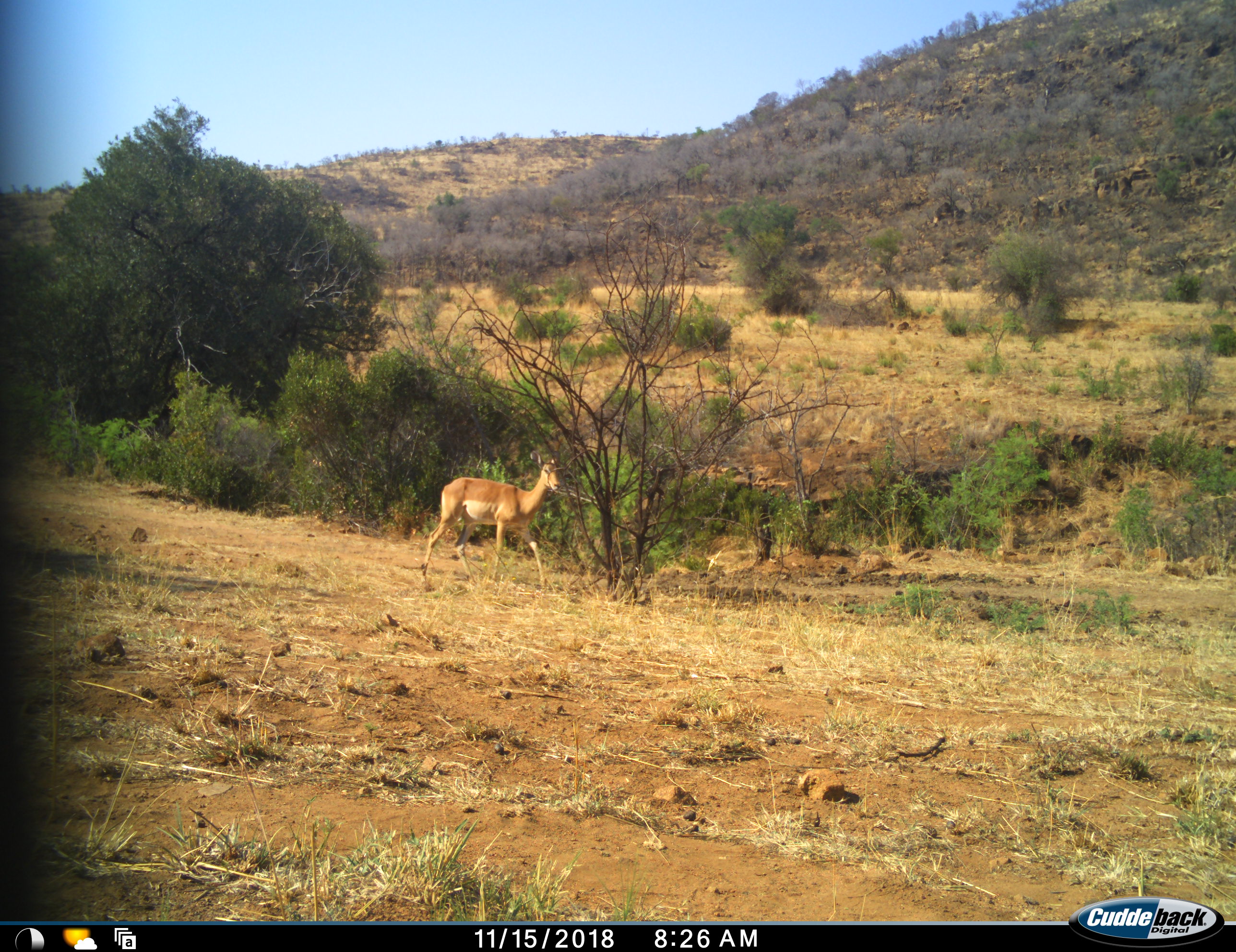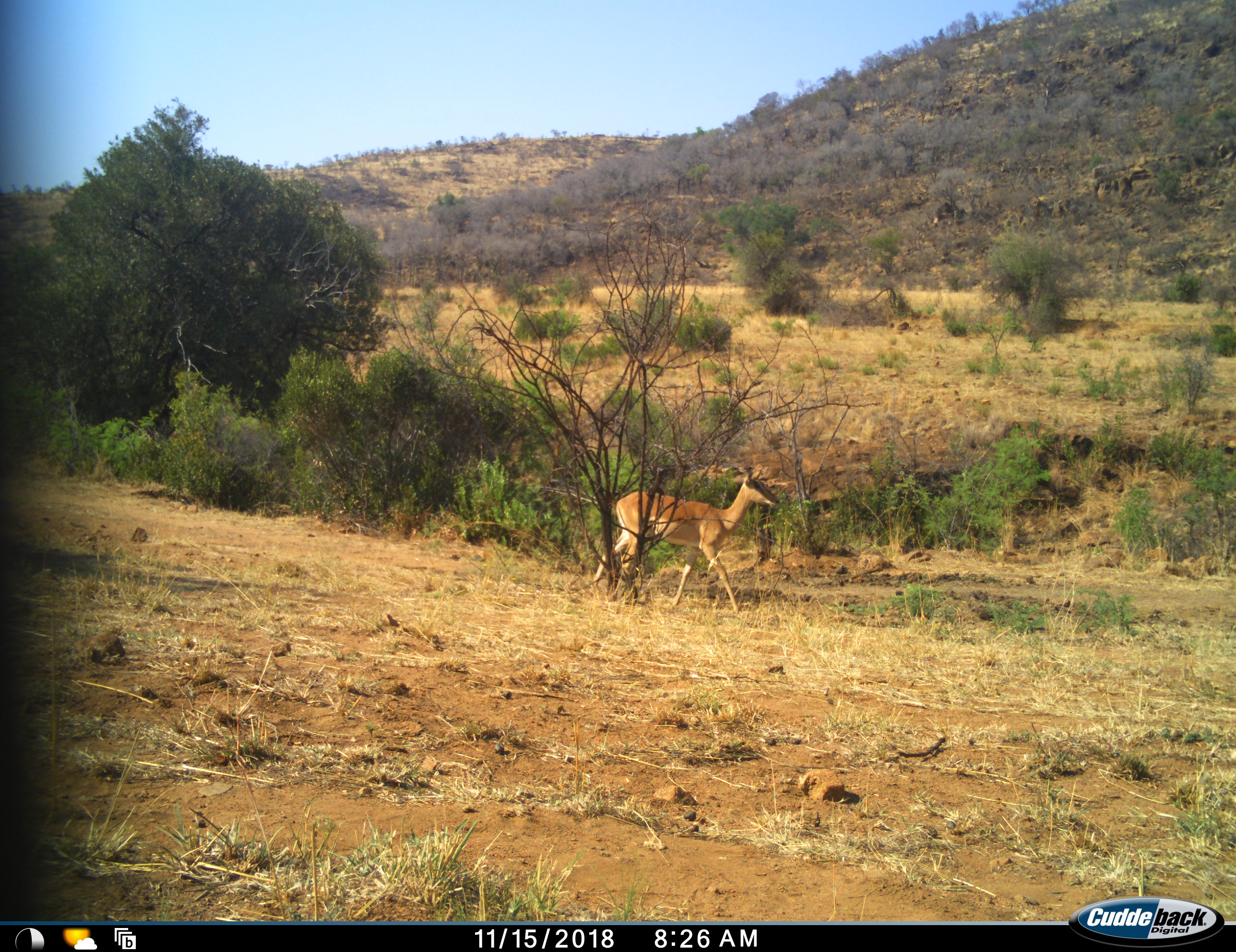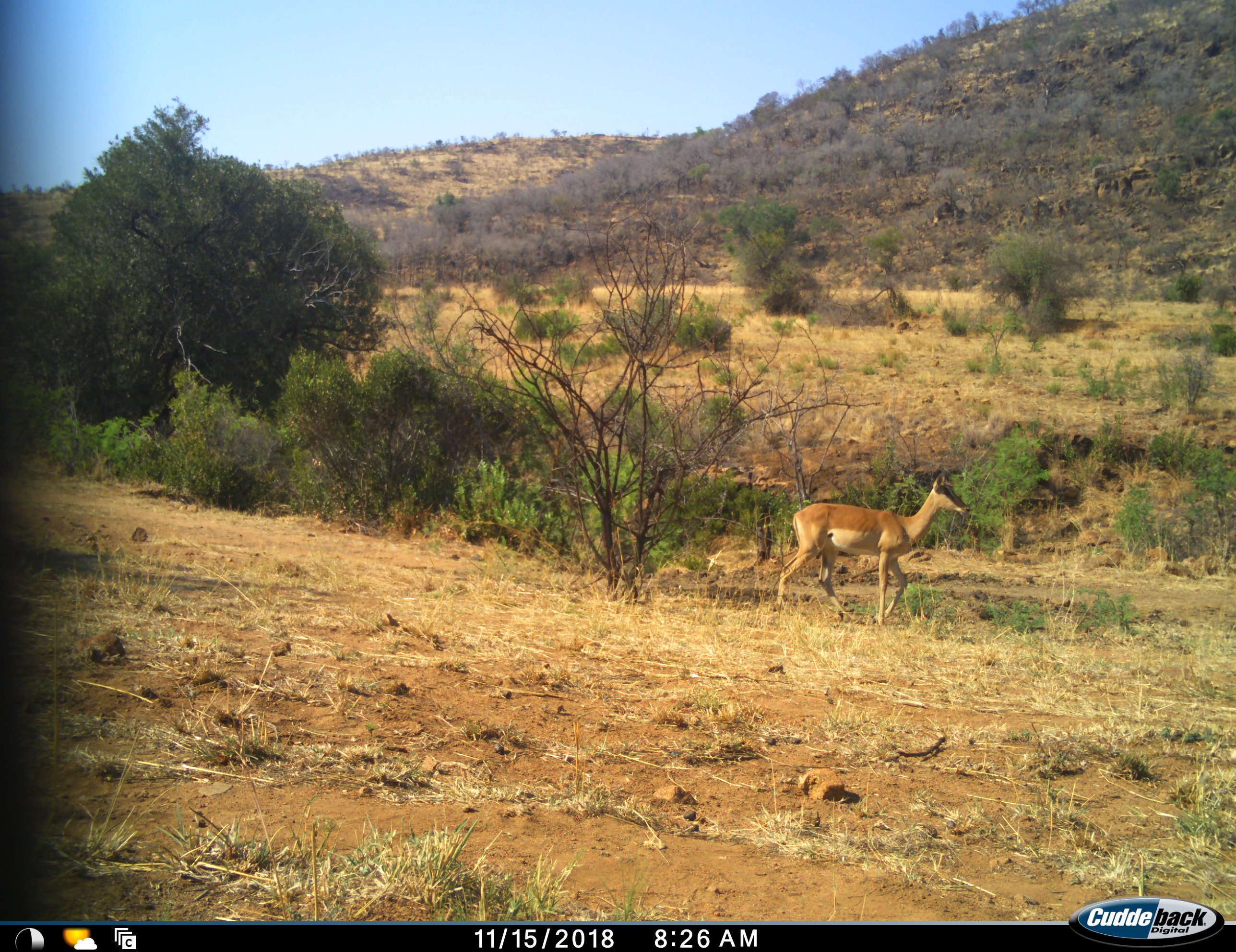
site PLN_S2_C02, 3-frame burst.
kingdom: Animalia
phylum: Chordata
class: Mammalia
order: Artiodactyla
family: Bovidae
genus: Aepyceros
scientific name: Aepyceros melampus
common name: impala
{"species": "impala (Aepyceros melampus)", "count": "1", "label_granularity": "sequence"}